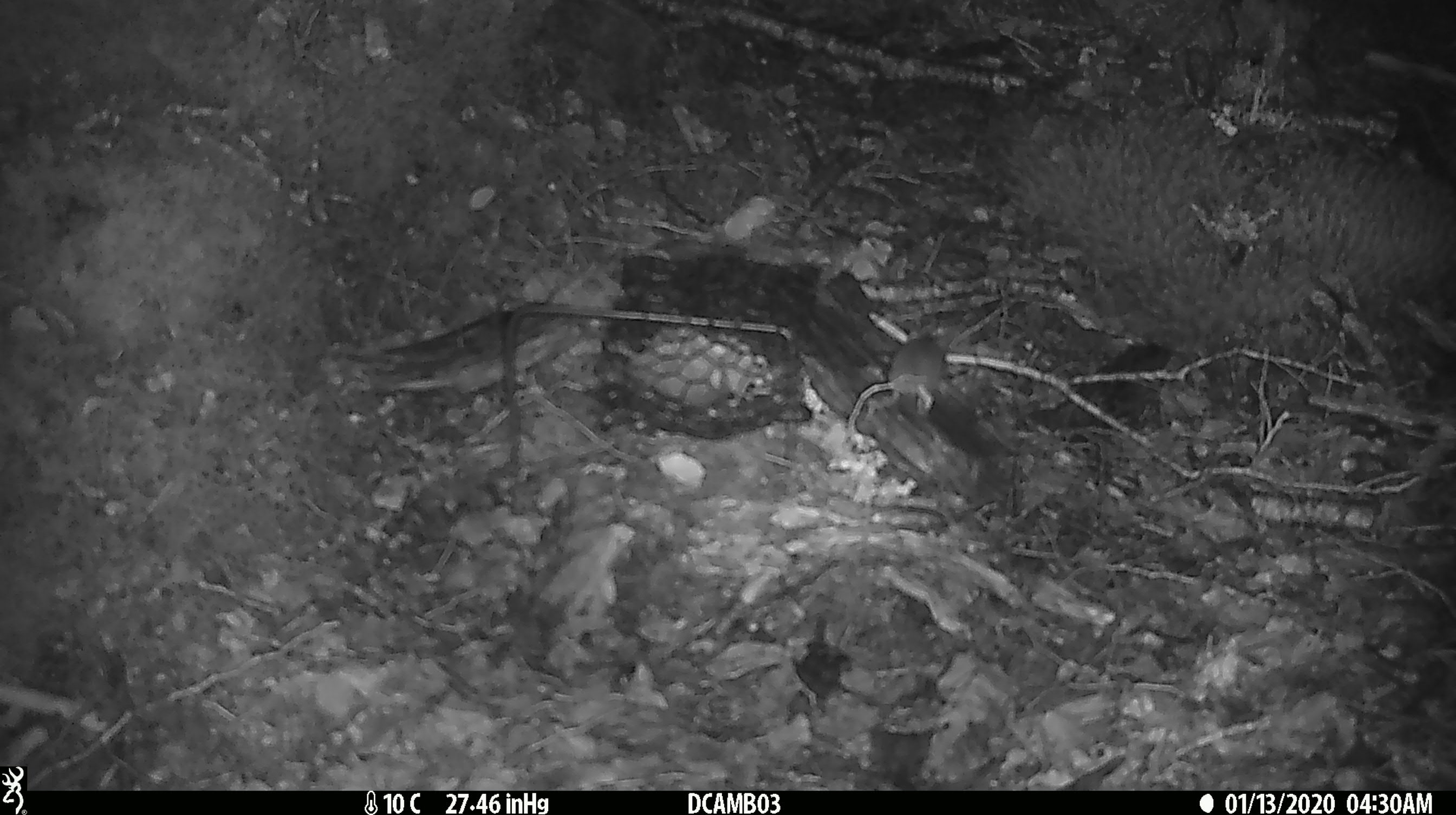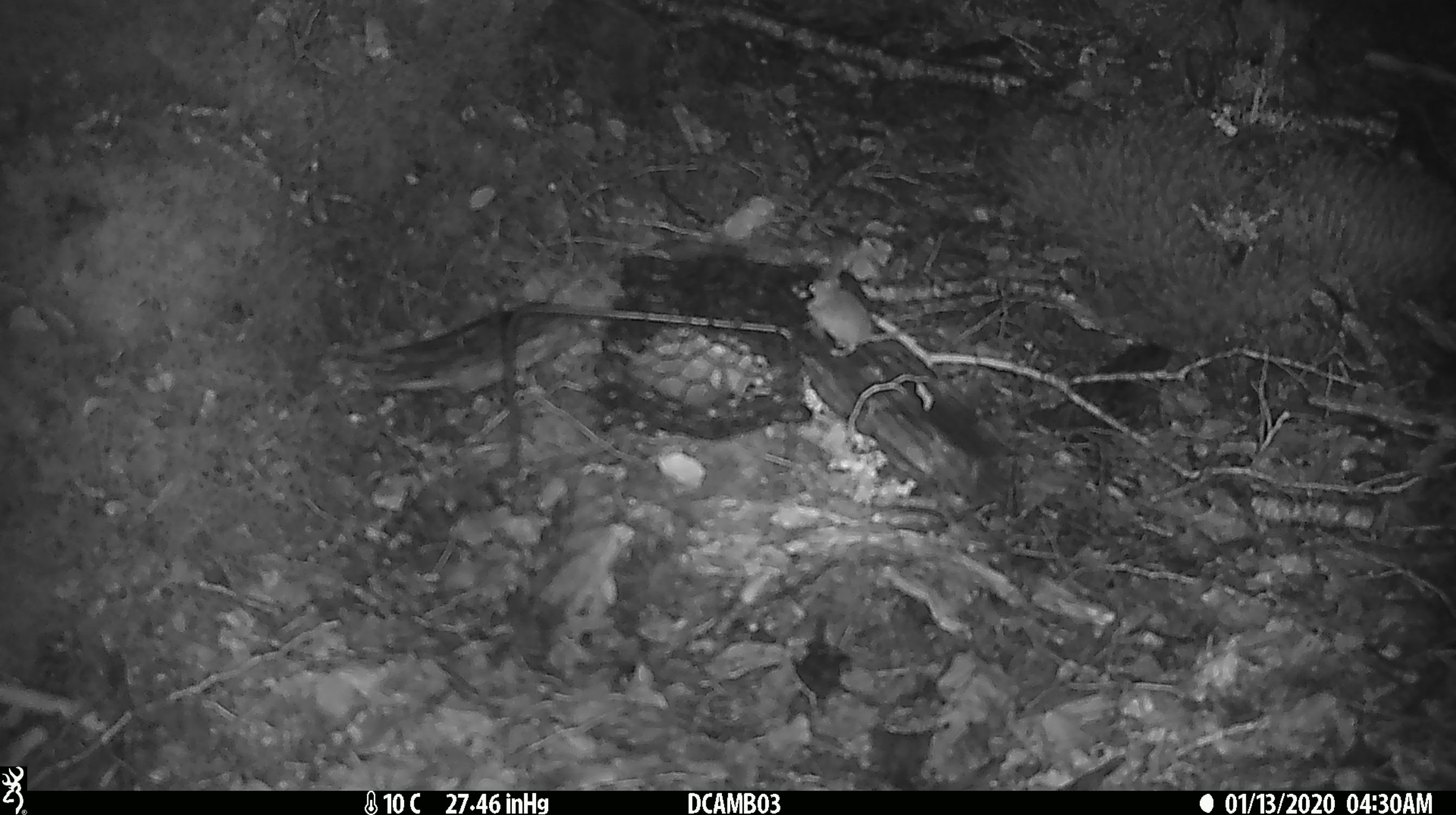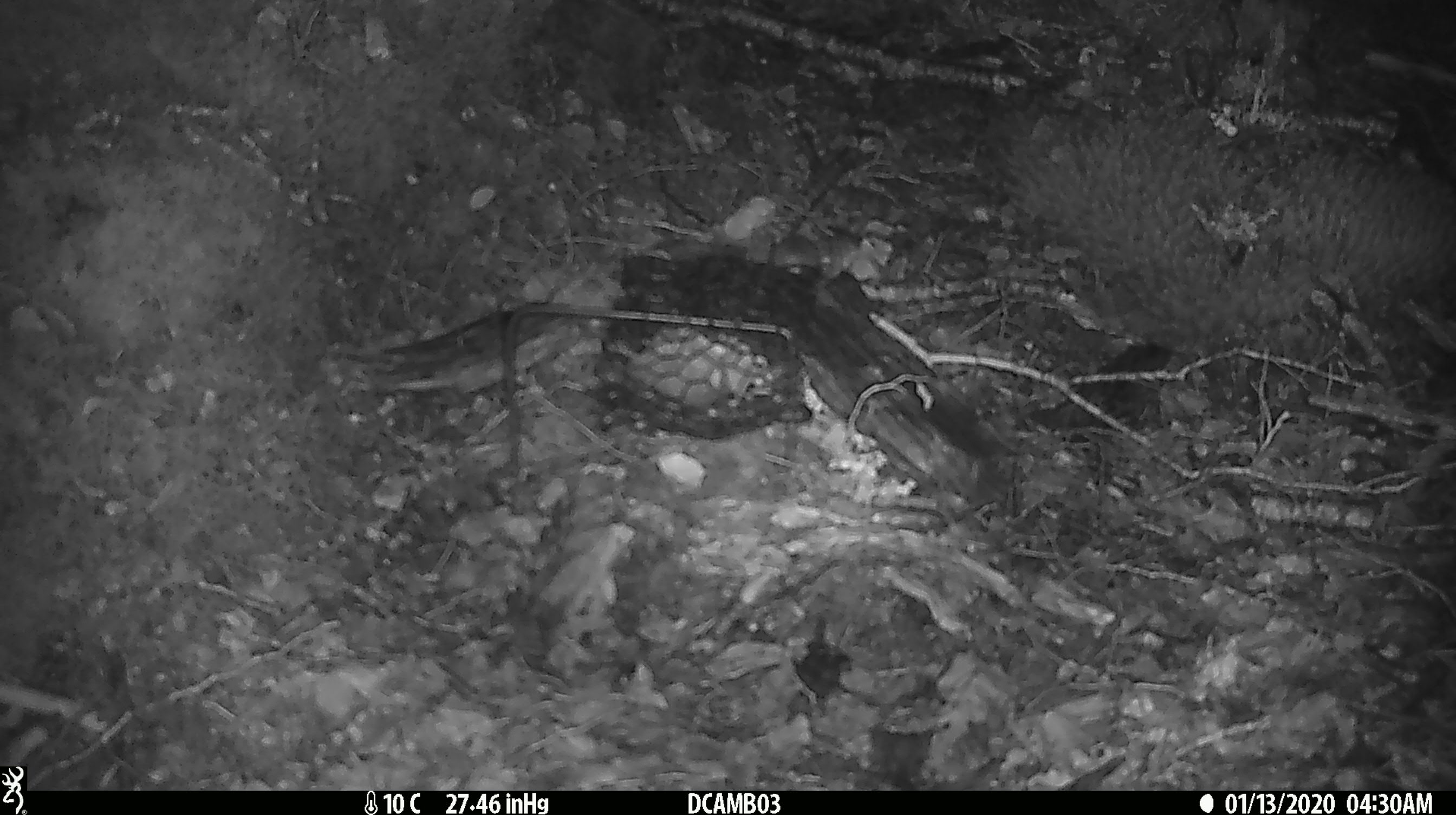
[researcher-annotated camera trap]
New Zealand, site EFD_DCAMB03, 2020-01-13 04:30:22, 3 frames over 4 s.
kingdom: Animalia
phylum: Chordata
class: Mammalia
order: Rodentia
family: Muridae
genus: Mus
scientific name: Mus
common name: mouse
Mouse (Mus).